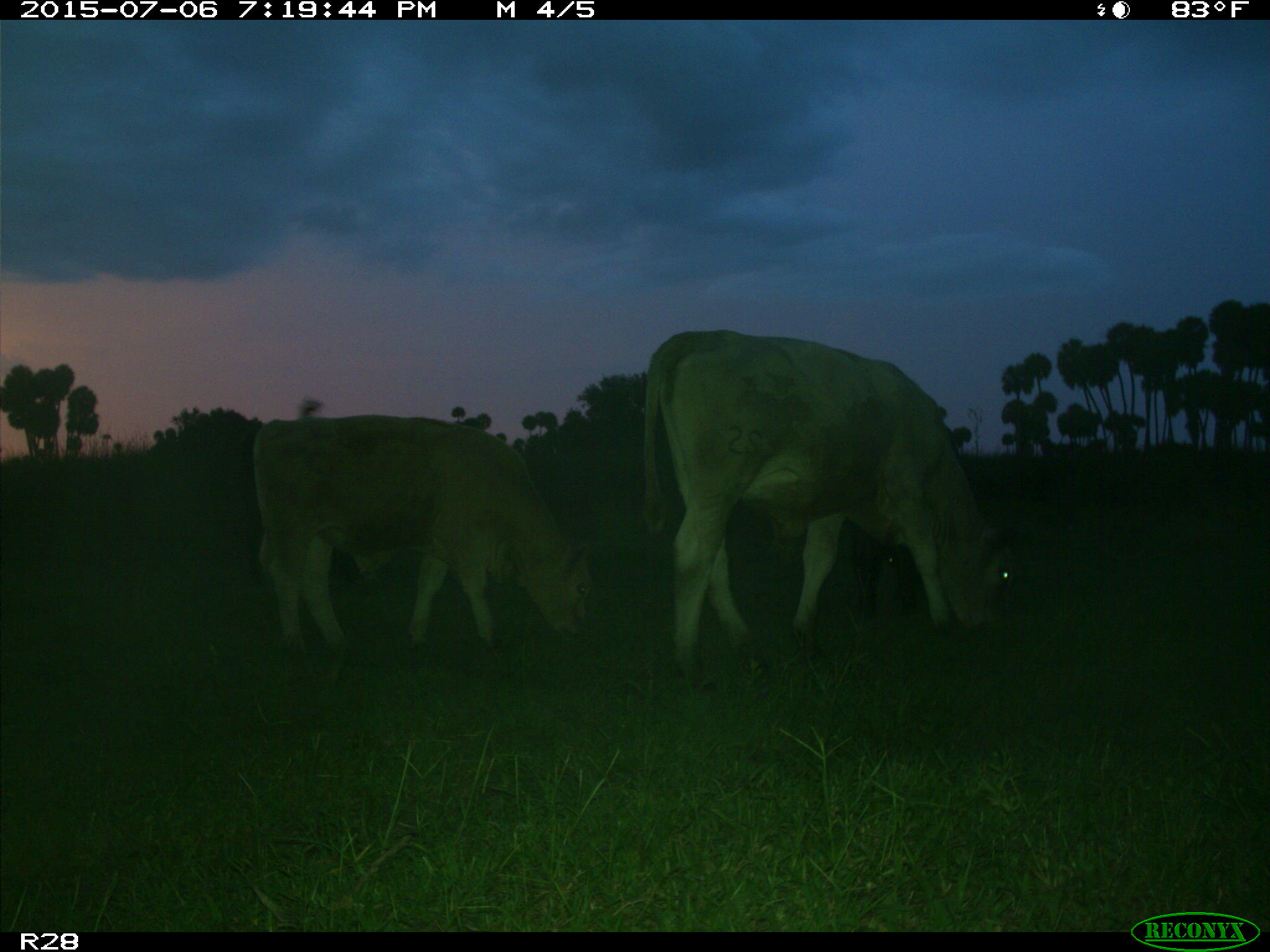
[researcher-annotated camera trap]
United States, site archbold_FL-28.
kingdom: Animalia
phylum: Chordata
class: Mammalia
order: Artiodactyla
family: Bovidae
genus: Bos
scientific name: Bos taurus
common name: domestic cow